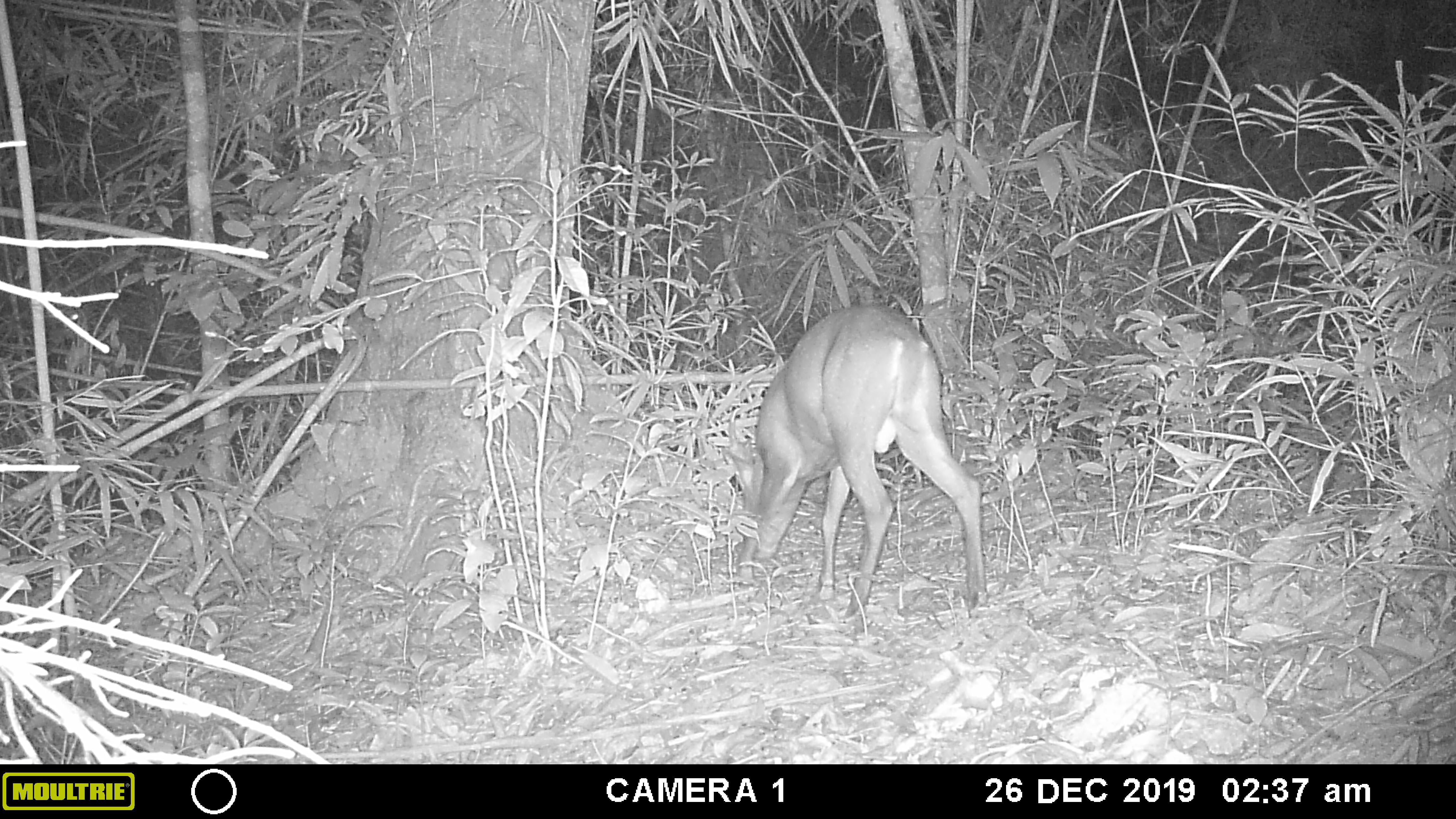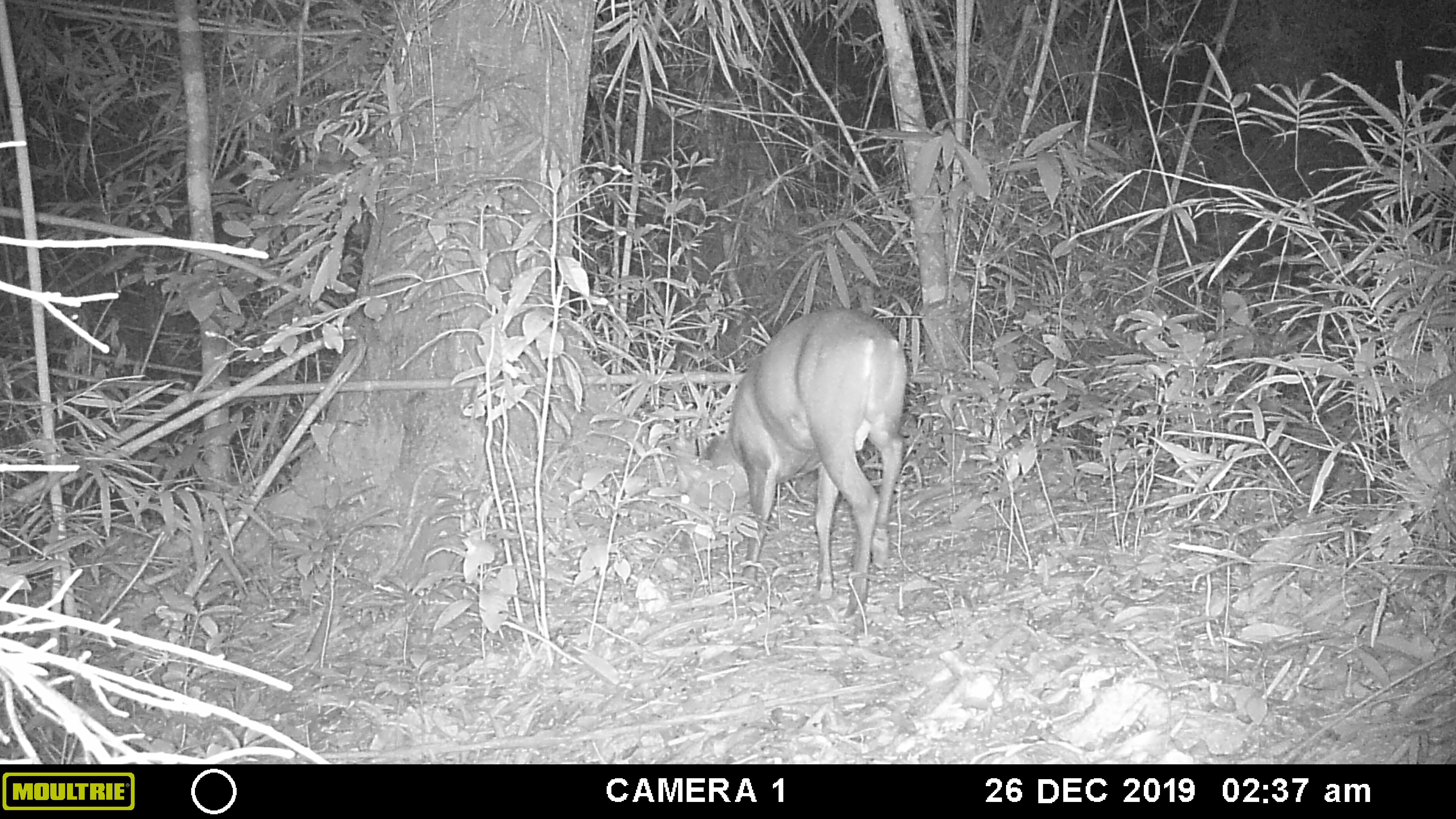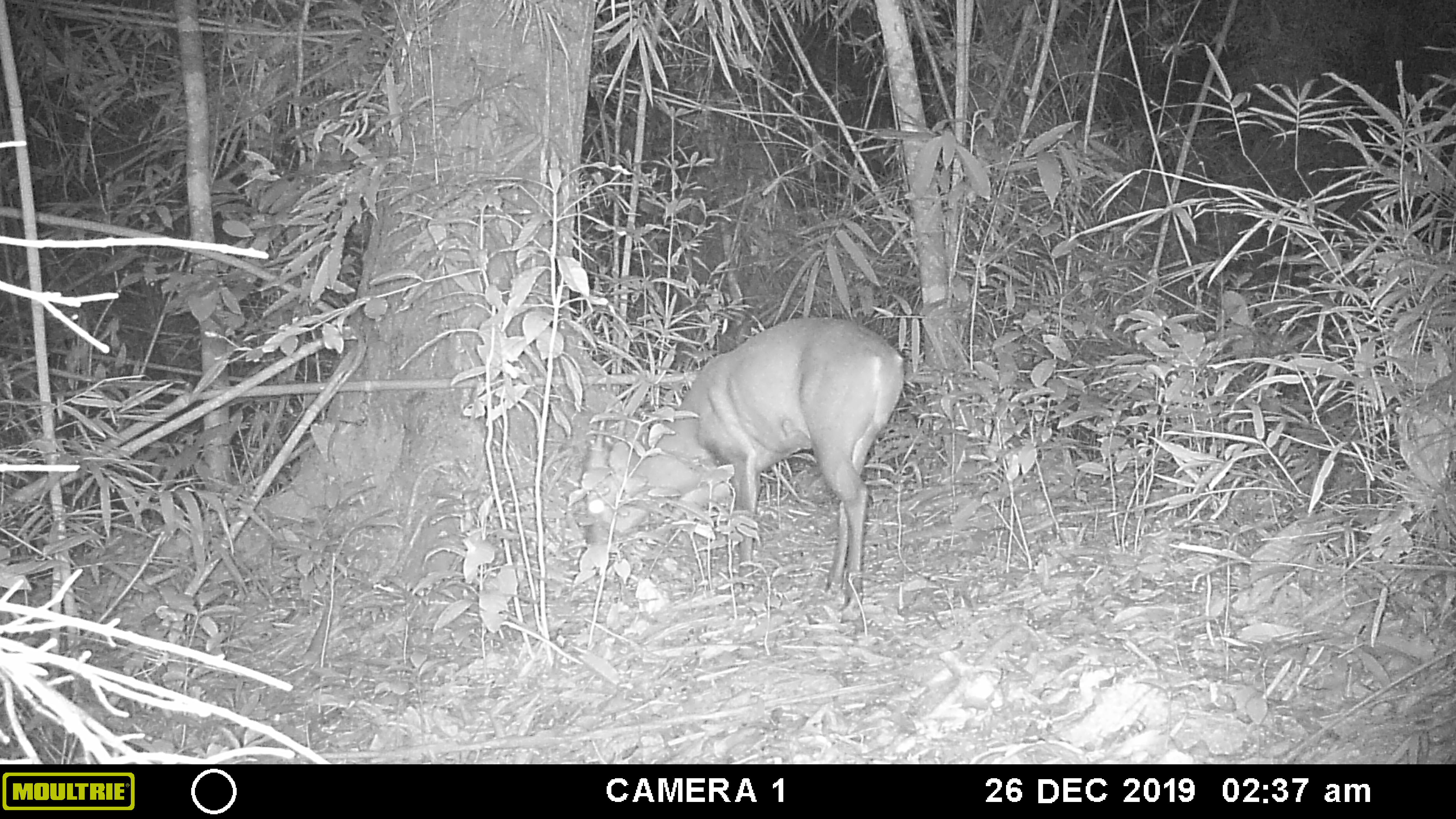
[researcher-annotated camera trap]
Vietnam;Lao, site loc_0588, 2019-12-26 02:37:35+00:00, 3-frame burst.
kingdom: Animalia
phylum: Chordata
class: Mammalia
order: Artiodactyla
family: Cervidae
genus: Muntiacus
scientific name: Muntiacus muntjak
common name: red muntjac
Red muntjac (Muntiacus muntjak). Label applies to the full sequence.